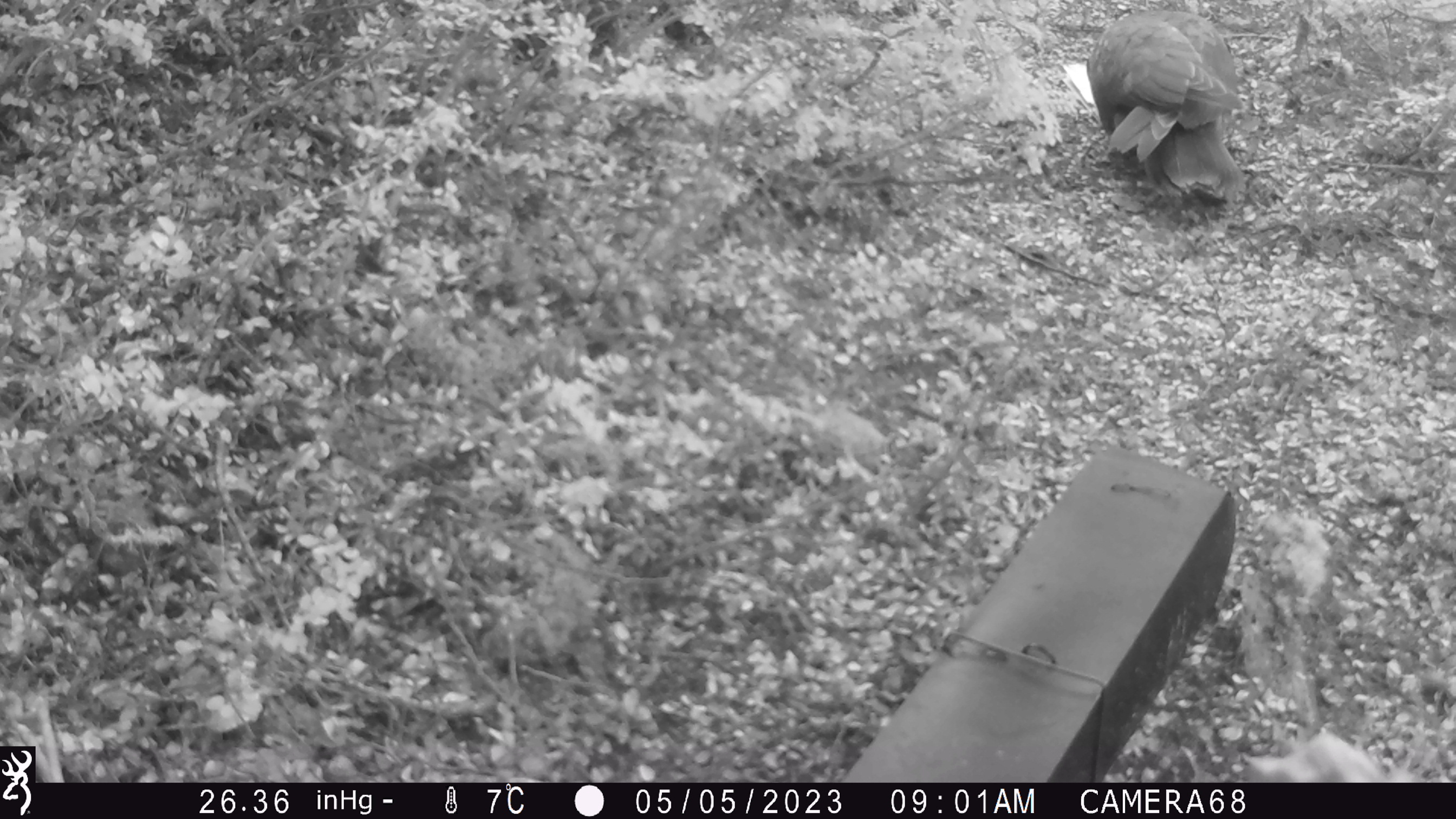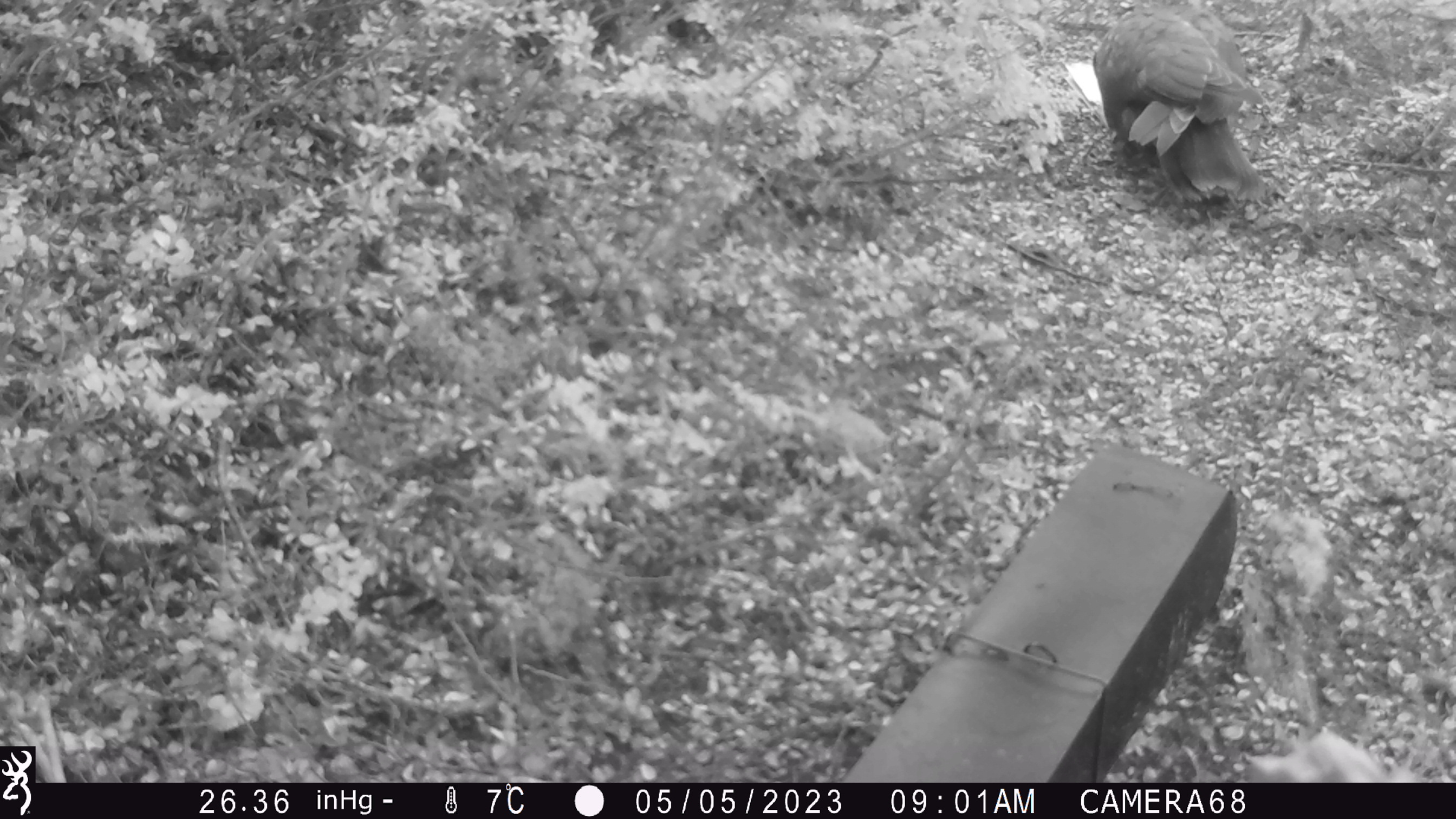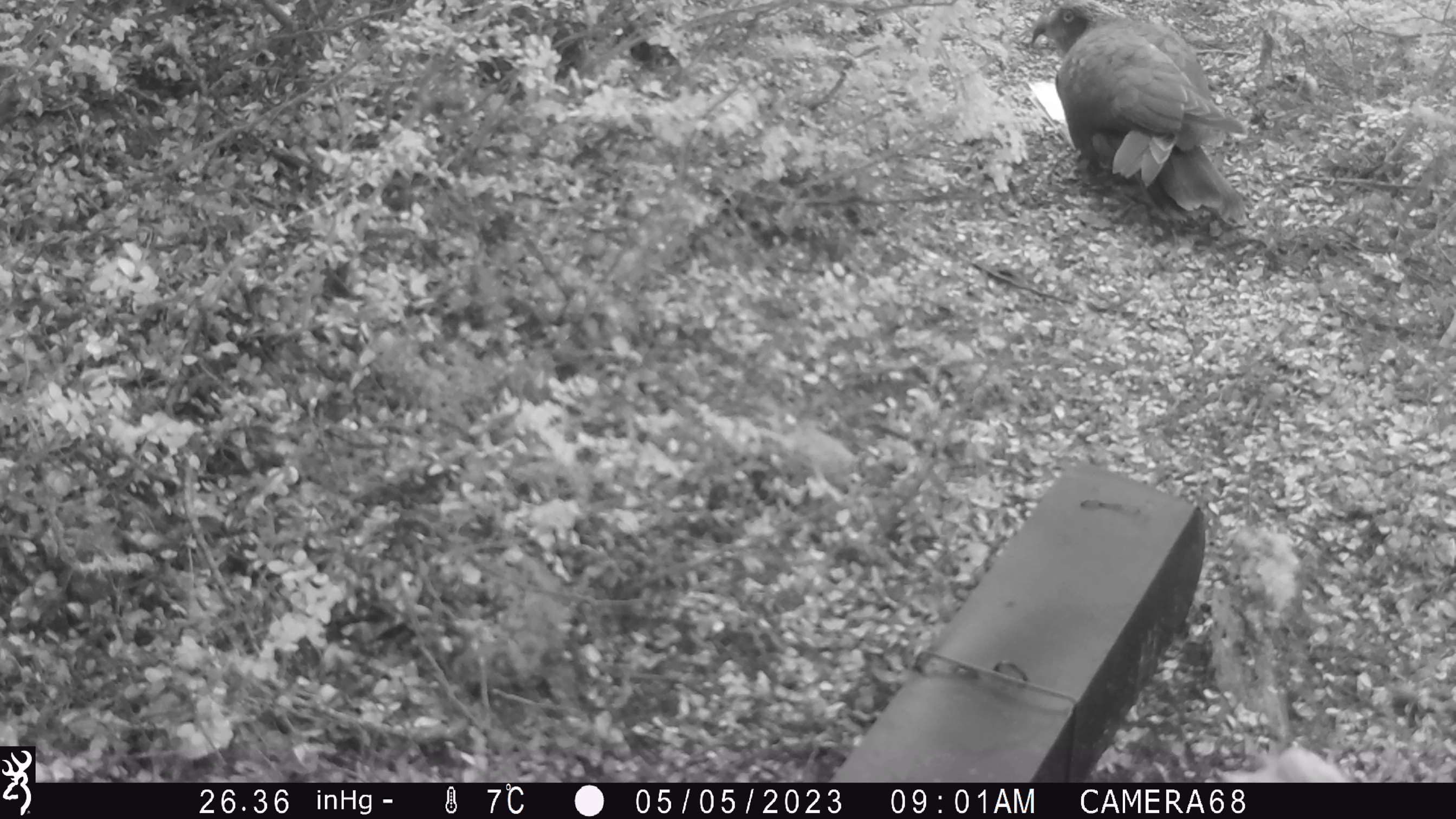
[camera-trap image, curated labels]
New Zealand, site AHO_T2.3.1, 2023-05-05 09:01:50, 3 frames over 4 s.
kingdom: Animalia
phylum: Chordata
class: Aves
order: Psittaciformes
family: Strigopidae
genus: Nestor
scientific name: Nestor notabilis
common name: kea